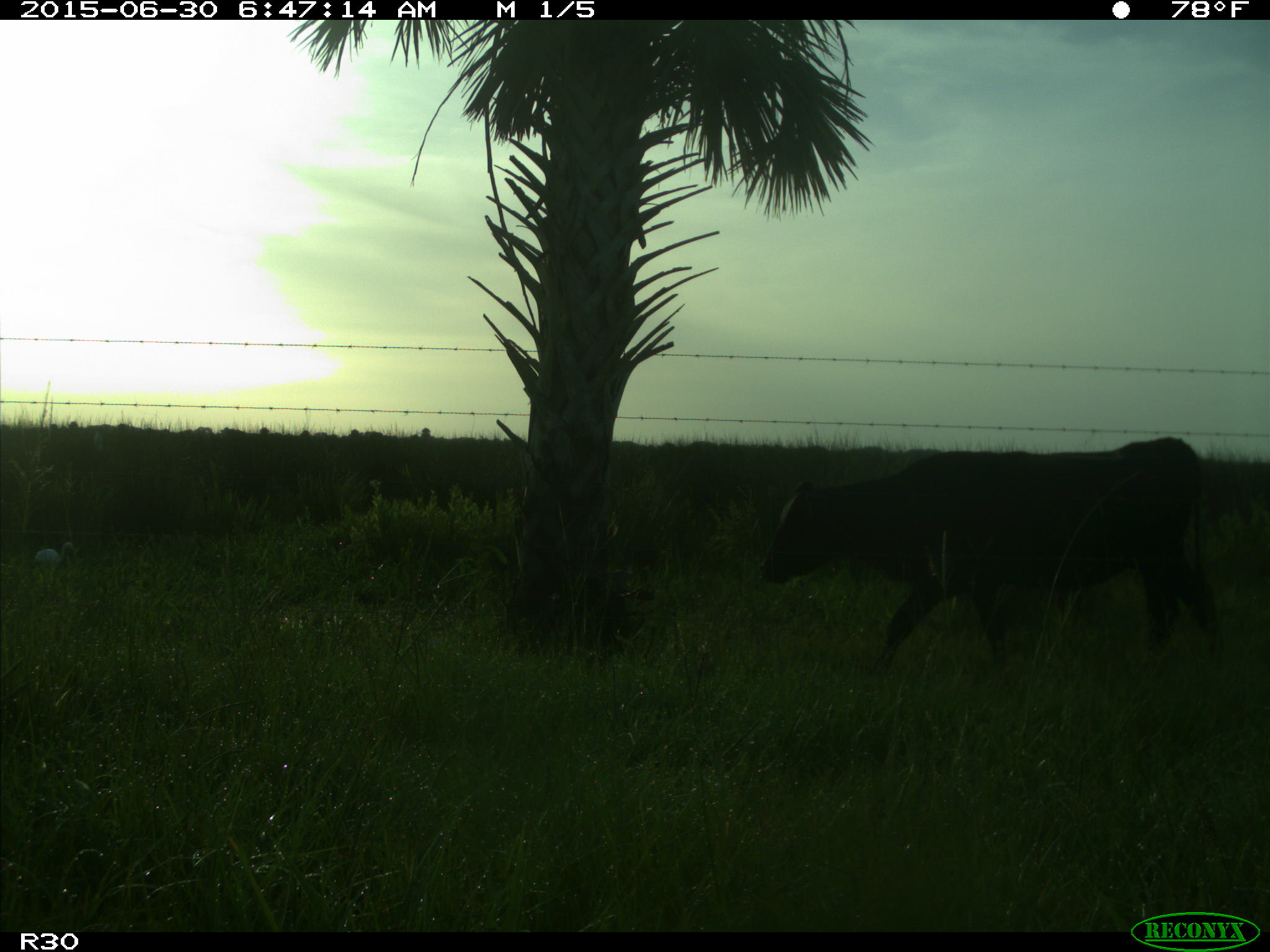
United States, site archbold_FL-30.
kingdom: Animalia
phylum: Chordata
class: Mammalia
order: Artiodactyla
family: Bovidae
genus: Bos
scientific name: Bos taurus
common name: domestic cow